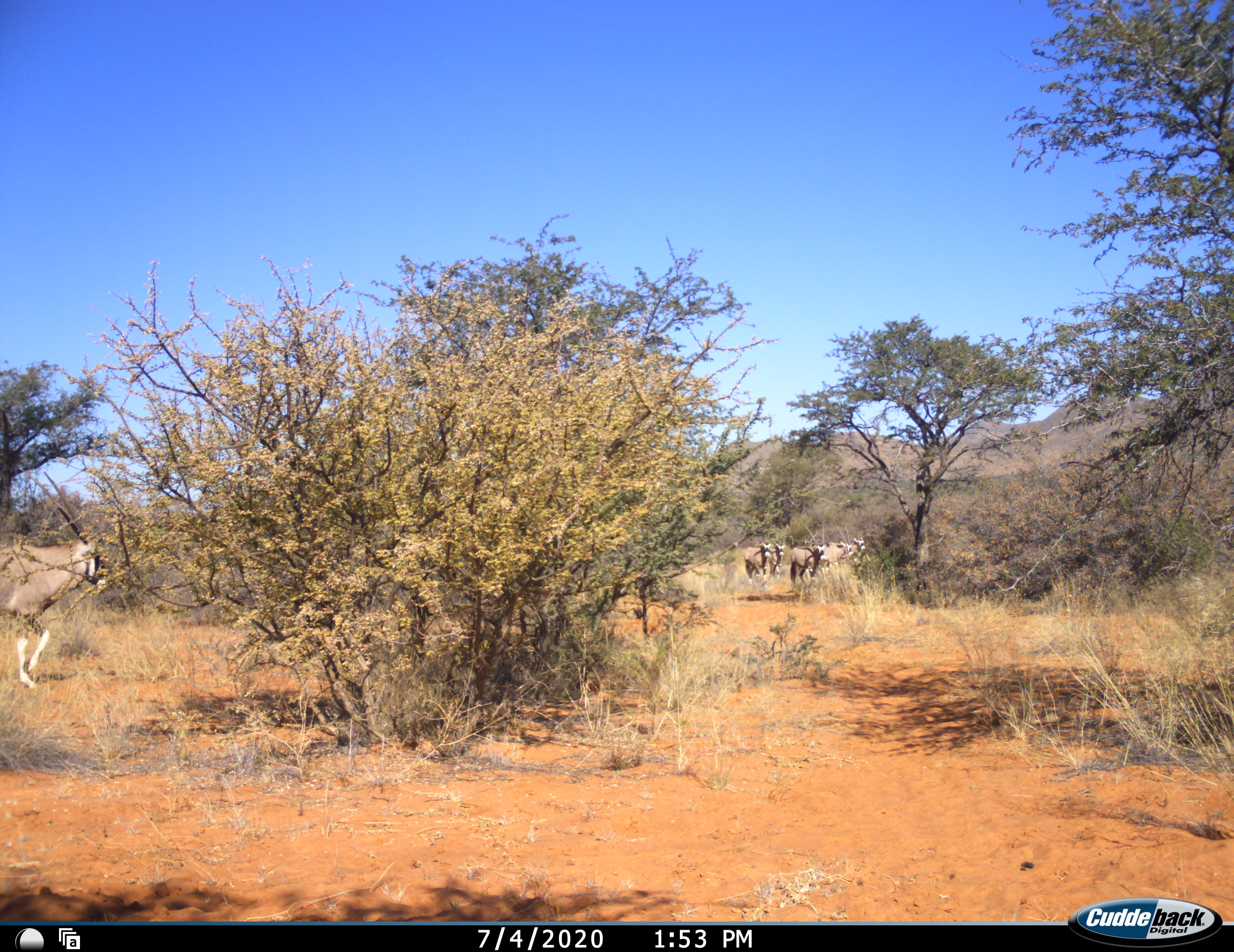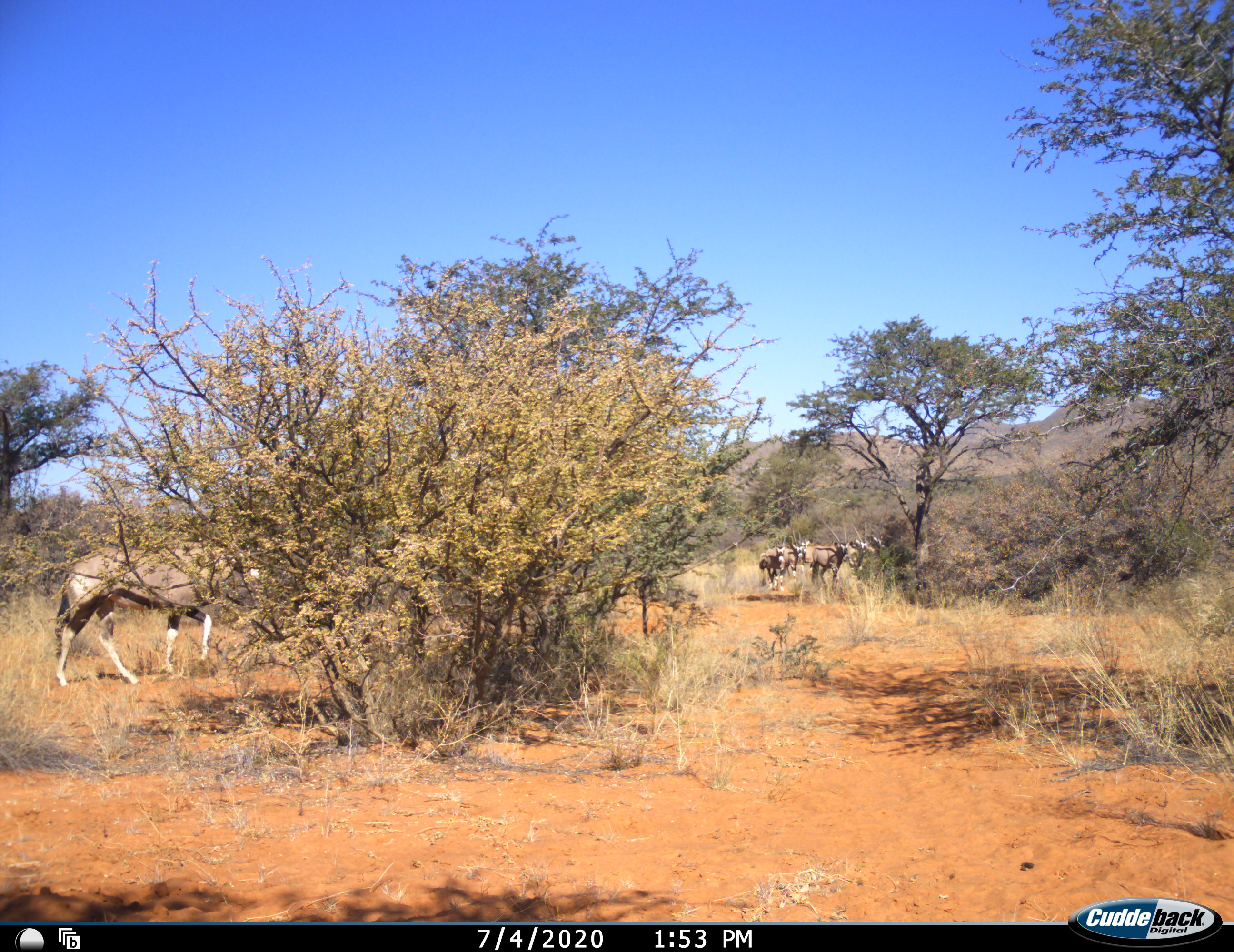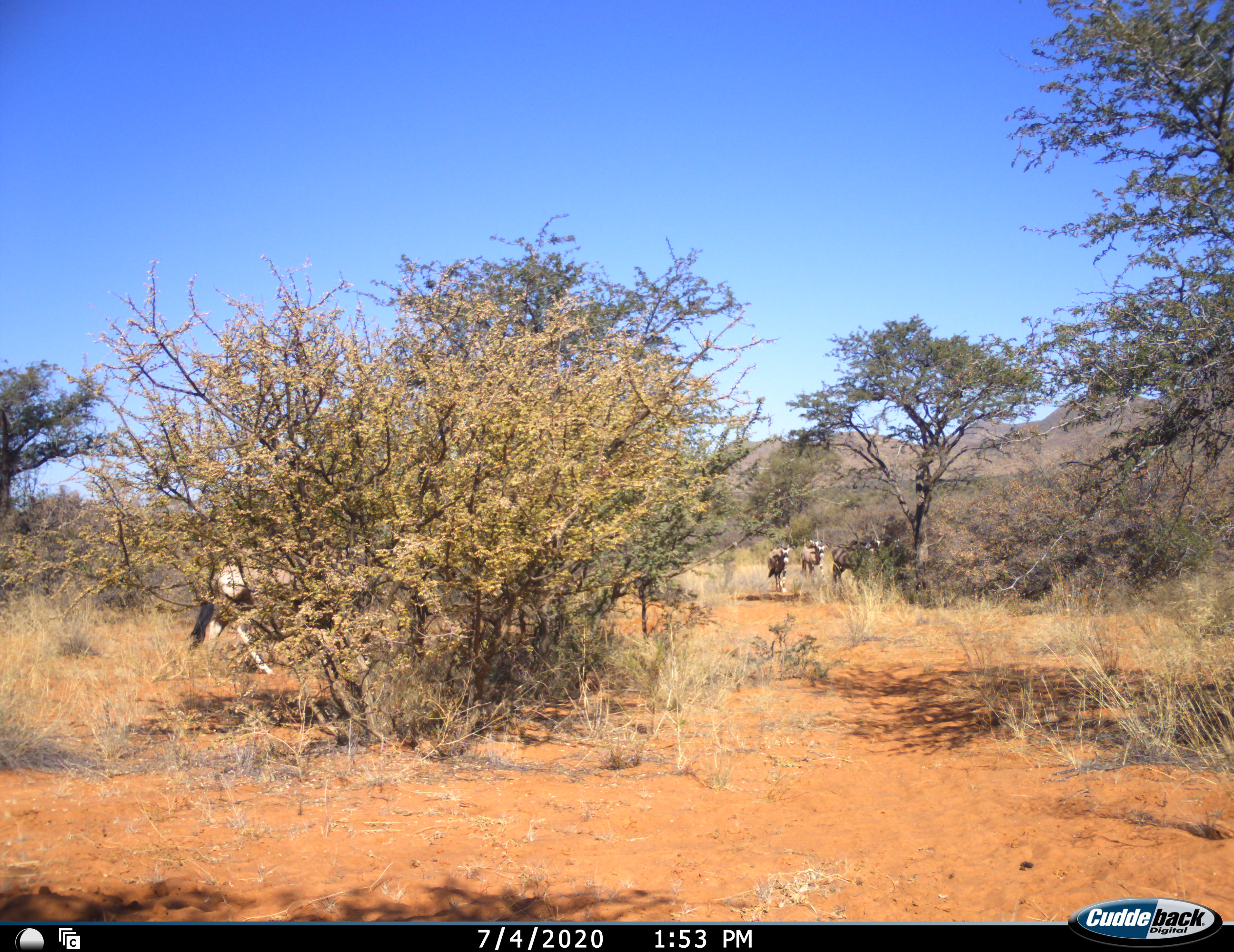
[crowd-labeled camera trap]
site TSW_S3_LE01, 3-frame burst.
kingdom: Animalia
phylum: Chordata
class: Mammalia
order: Artiodactyla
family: Bovidae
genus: Oryx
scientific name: Oryx gazella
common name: gemsbok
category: oryx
Oryx (gemsbok) (Oryx gazella), count 7. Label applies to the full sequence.